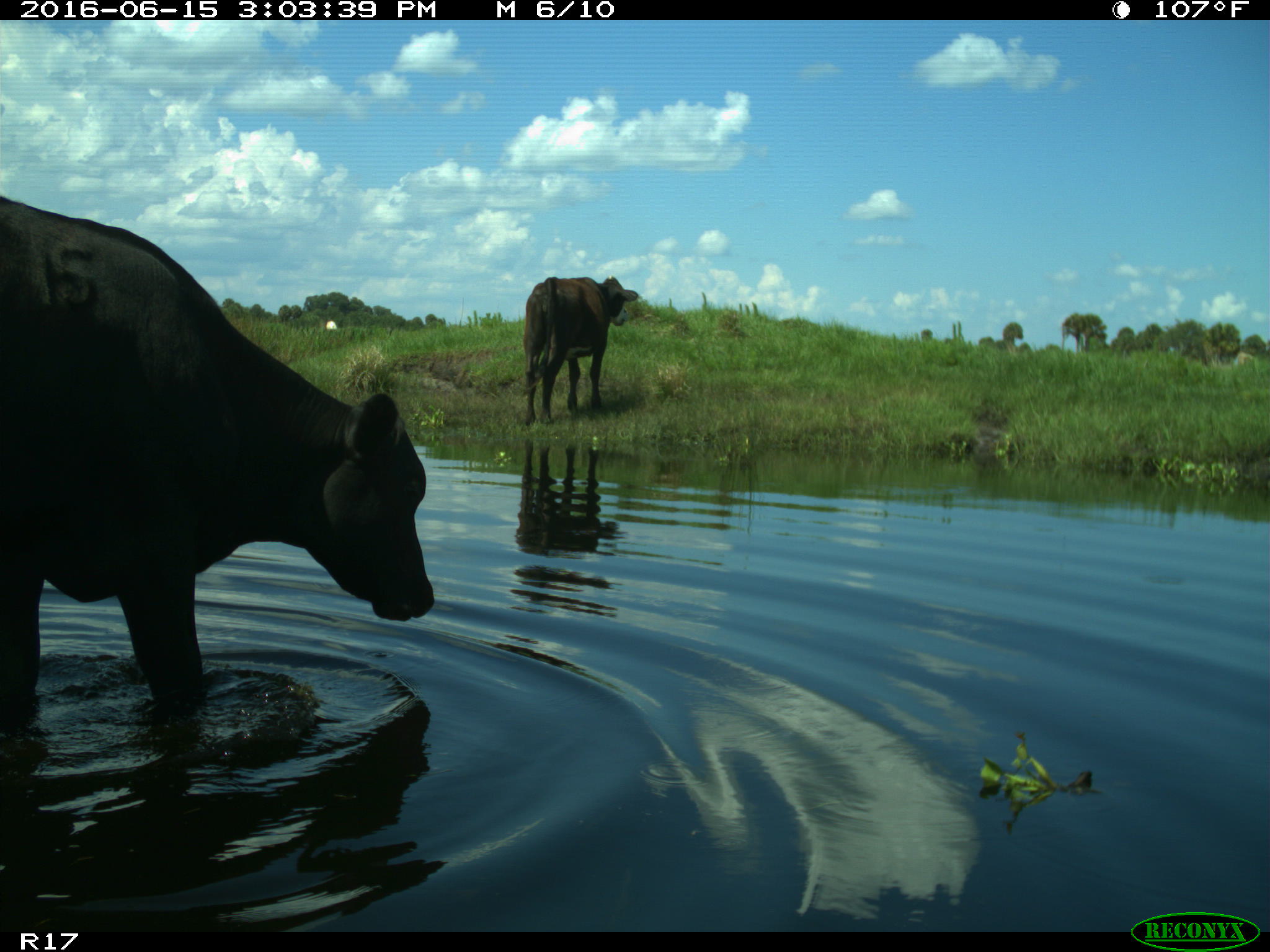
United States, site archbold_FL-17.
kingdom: Animalia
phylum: Chordata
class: Mammalia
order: Artiodactyla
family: Bovidae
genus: Bos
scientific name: Bos taurus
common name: domestic cow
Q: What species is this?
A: Bos taurus (domestic cow).